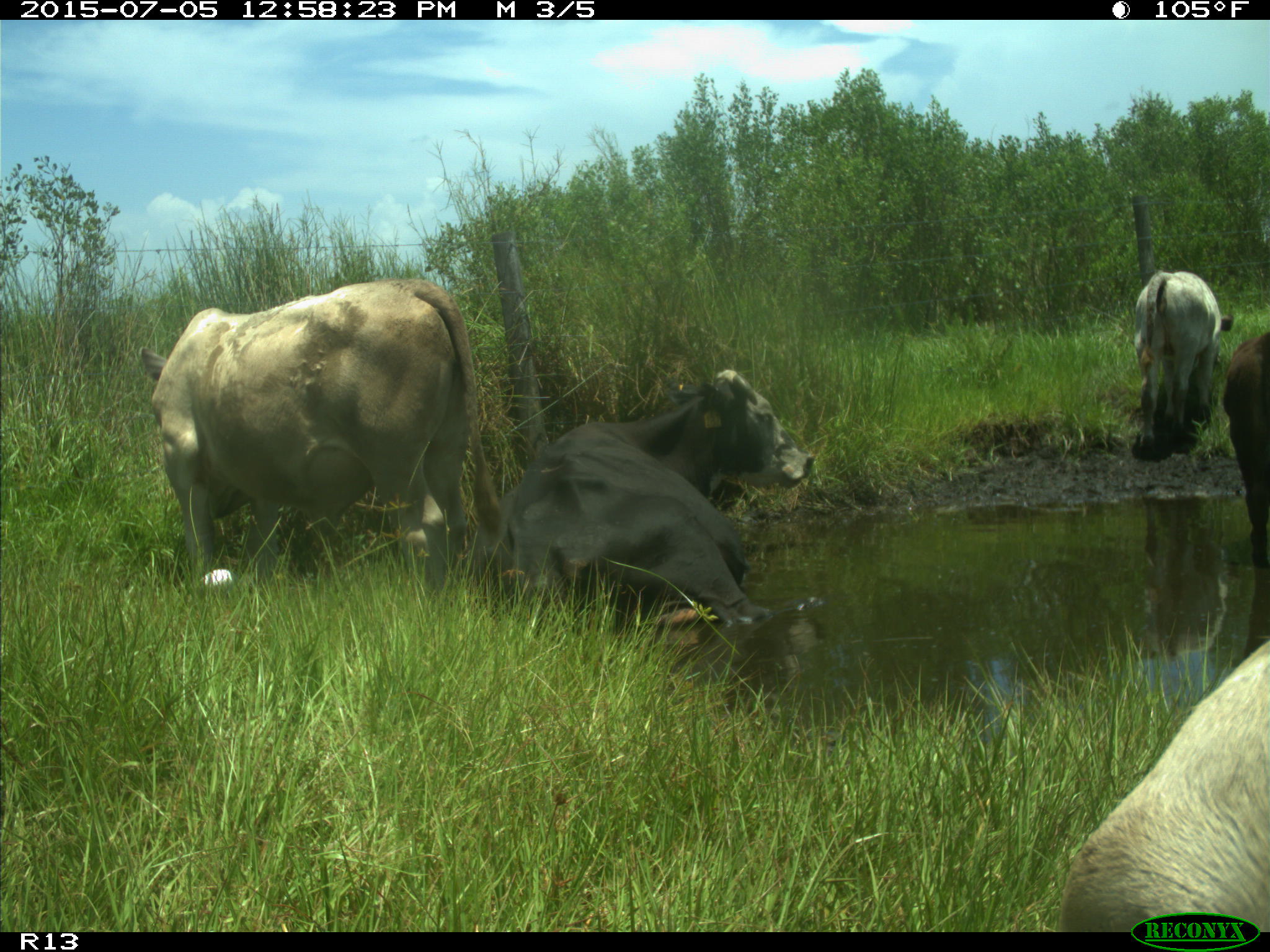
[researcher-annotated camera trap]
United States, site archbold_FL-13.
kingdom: Animalia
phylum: Chordata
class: Mammalia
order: Artiodactyla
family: Bovidae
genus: Bos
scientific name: Bos taurus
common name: domestic cow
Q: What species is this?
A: Bos taurus (domestic cow).